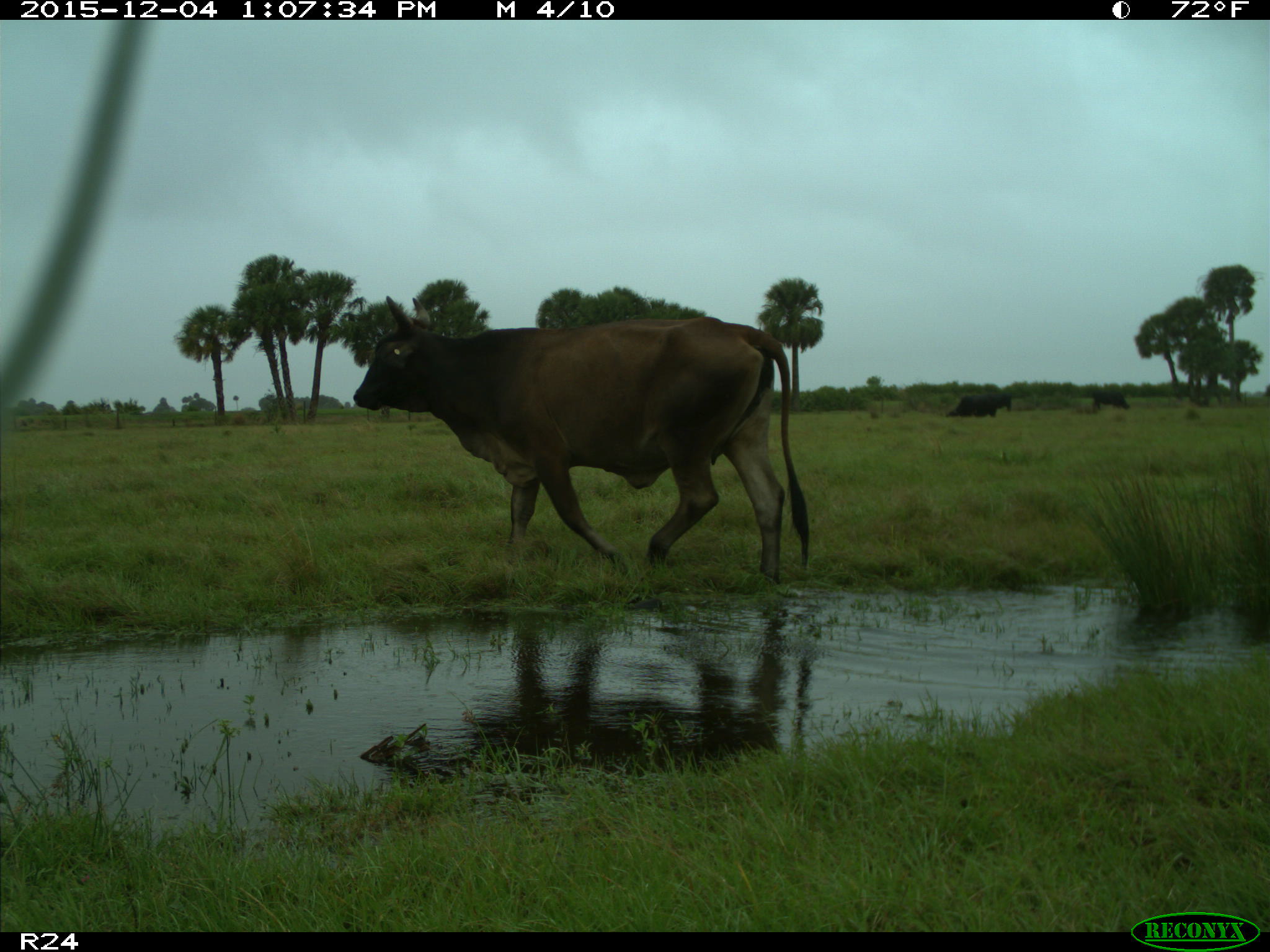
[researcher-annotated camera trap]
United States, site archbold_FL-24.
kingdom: Animalia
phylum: Chordata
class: Mammalia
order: Artiodactyla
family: Bovidae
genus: Bos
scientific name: Bos taurus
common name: domestic cow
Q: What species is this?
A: Bos taurus (domestic cow).